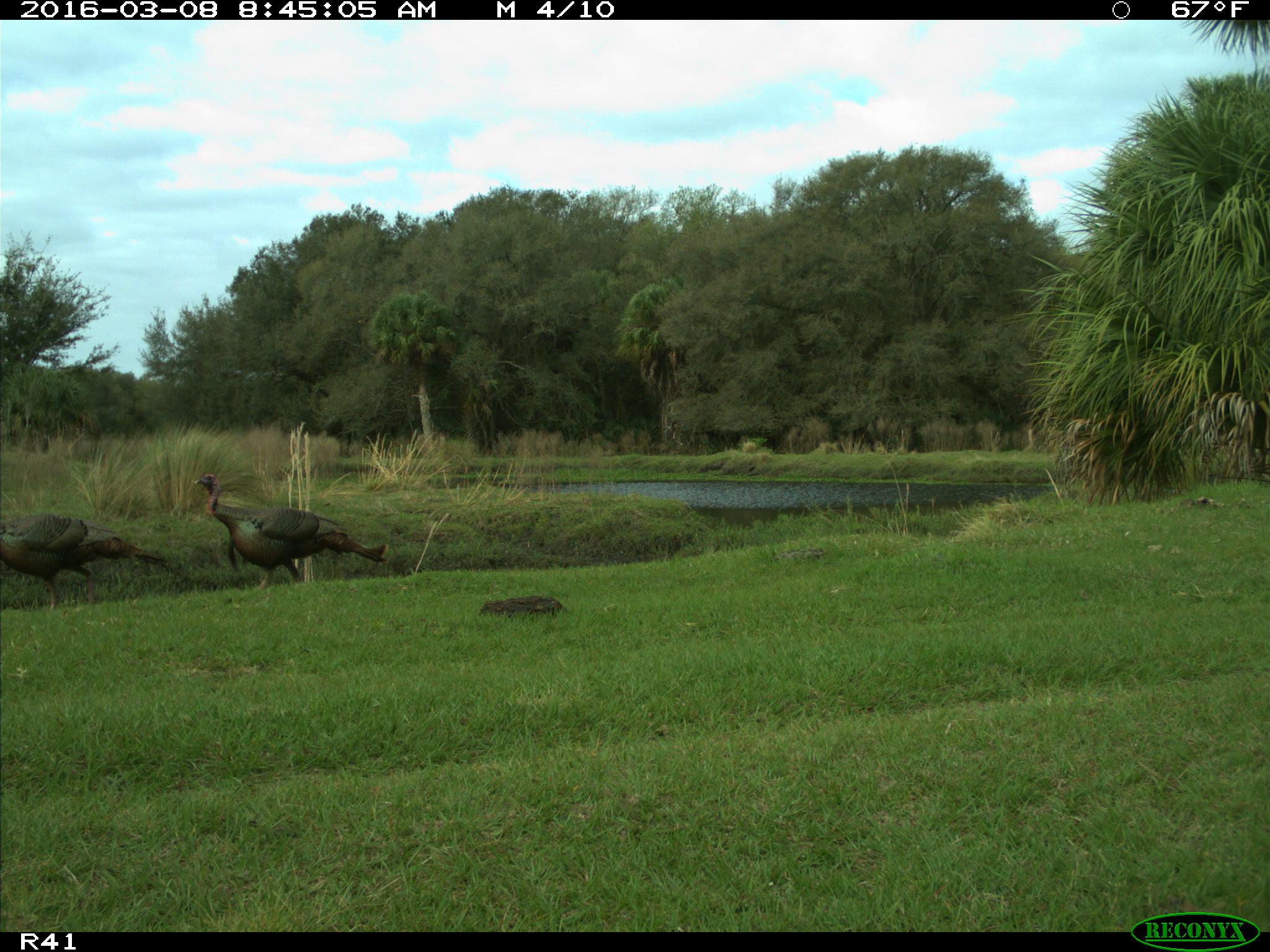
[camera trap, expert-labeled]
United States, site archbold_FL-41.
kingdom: Animalia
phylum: Chordata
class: Aves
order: Galliformes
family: Phasianidae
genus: Meleagris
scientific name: Meleagris gallopavo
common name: wild turkey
Meleagris gallopavo (wild turkey).